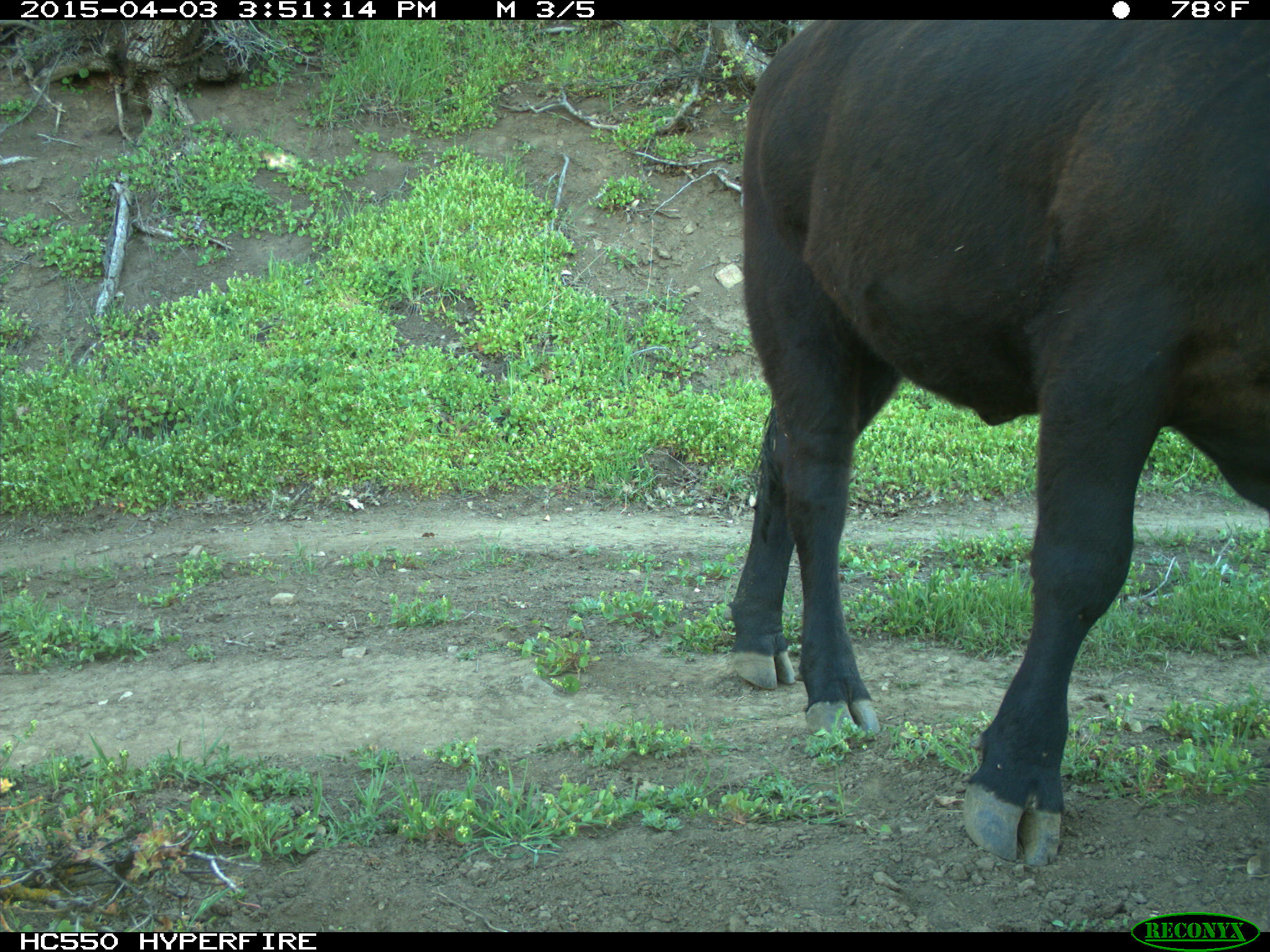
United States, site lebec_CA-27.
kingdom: Animalia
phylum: Chordata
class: Mammalia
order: Artiodactyla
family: Bovidae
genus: Bos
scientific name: Bos taurus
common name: domestic cow